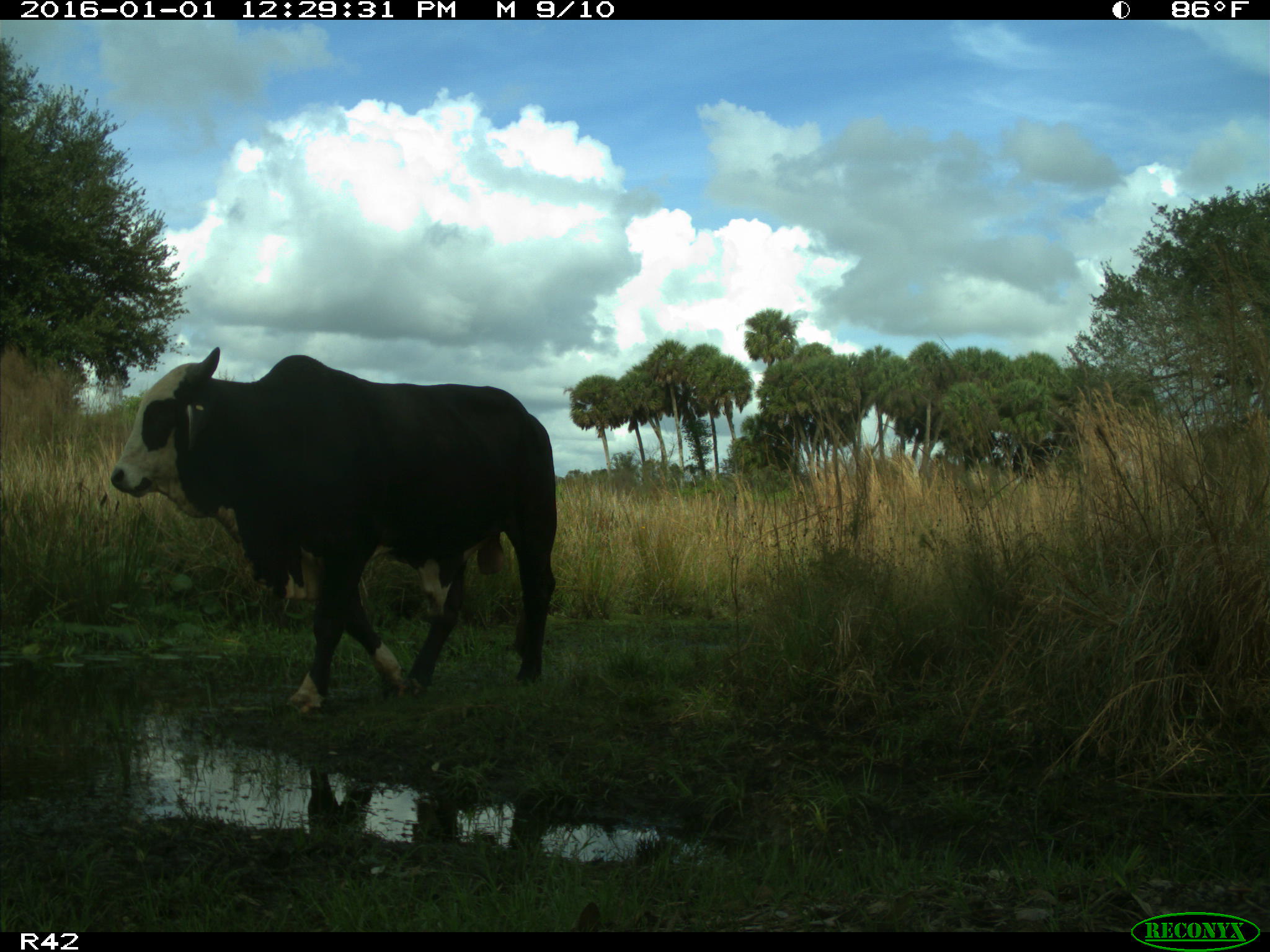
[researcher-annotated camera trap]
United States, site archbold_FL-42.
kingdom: Animalia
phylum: Chordata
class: Mammalia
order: Artiodactyla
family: Bovidae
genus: Bos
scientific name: Bos taurus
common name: domestic cow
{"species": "Bos taurus (domestic cow)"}